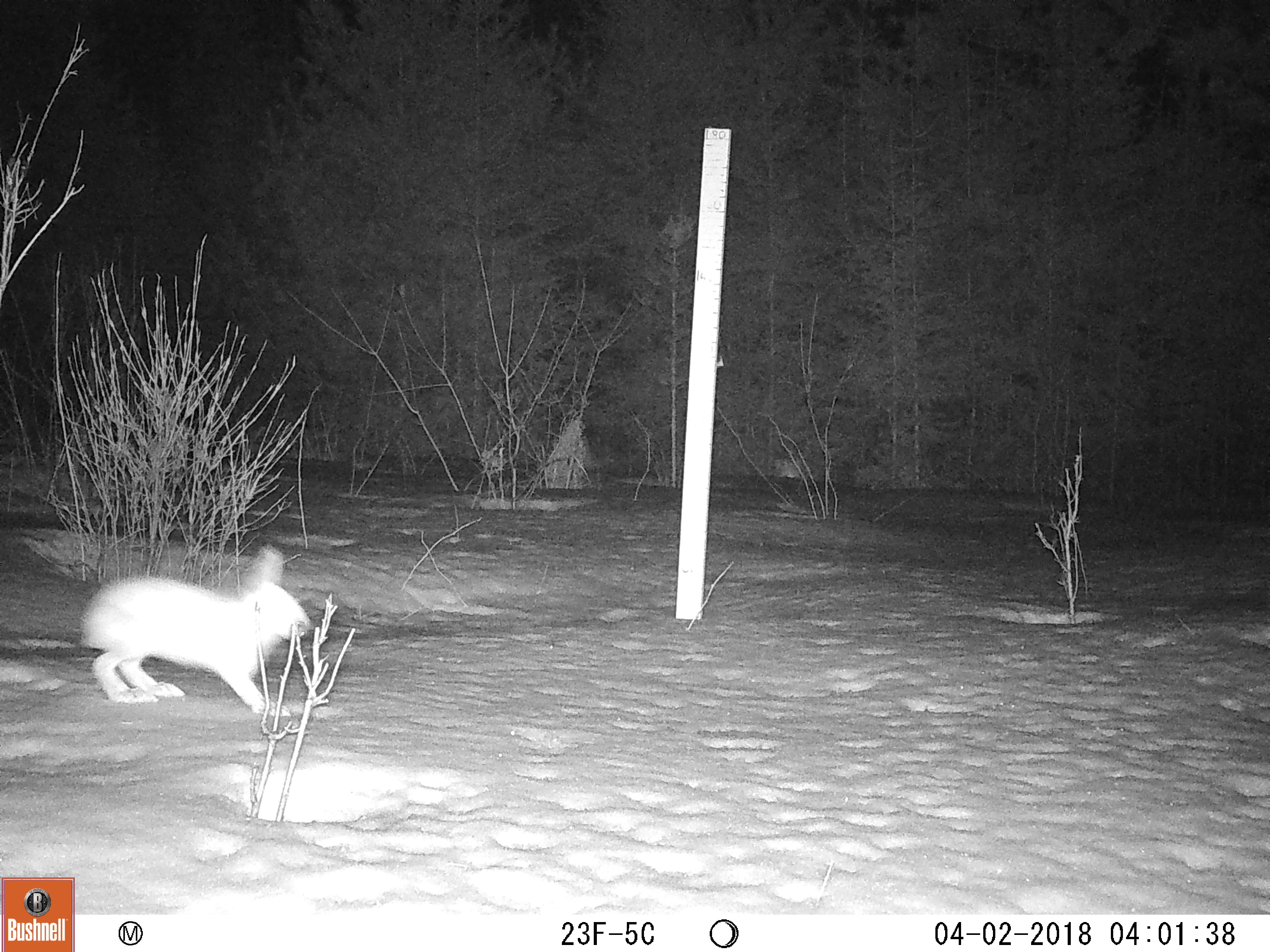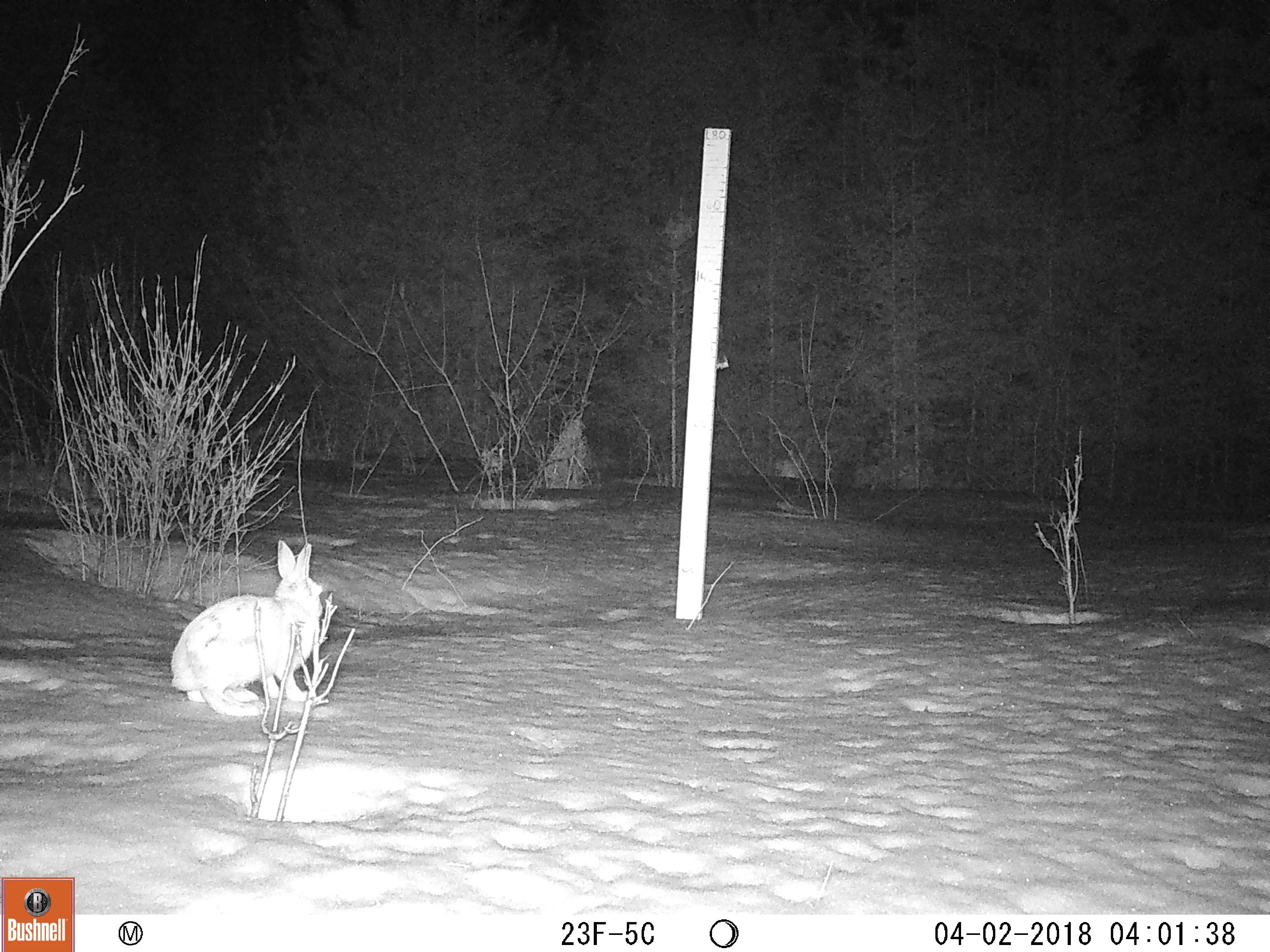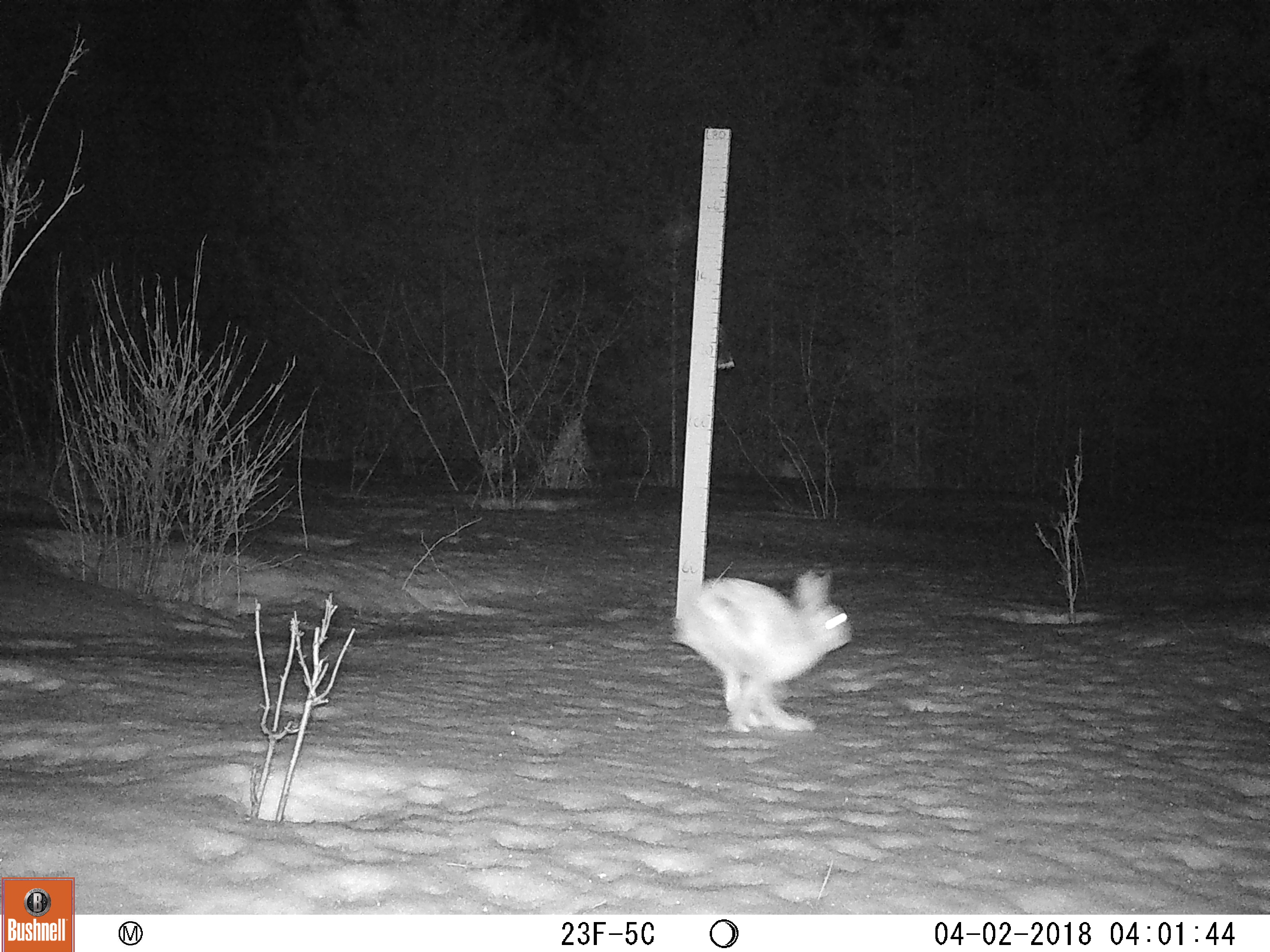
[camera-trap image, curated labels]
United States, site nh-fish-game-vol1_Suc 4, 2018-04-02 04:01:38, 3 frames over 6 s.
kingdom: Animalia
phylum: Chordata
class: Mammalia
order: Lagomorpha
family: Leporidae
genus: Lepus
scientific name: Lepus americanus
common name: snowshoe hare